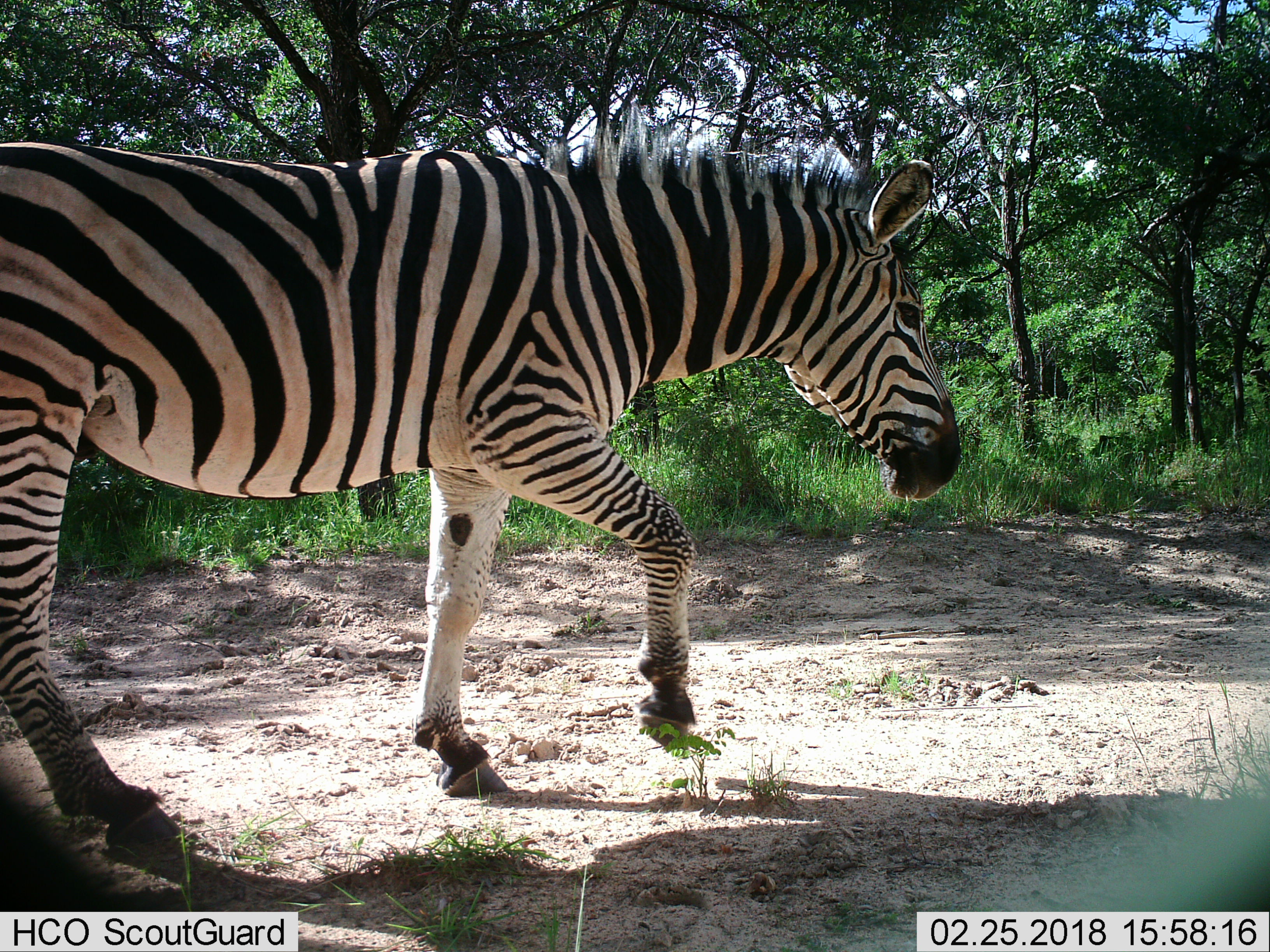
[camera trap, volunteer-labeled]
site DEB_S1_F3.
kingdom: Animalia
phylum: Chordata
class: Mammalia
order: Perissodactyla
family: Equidae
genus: Equus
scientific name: Equus quagga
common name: plains zebra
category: zebraplains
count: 1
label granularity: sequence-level